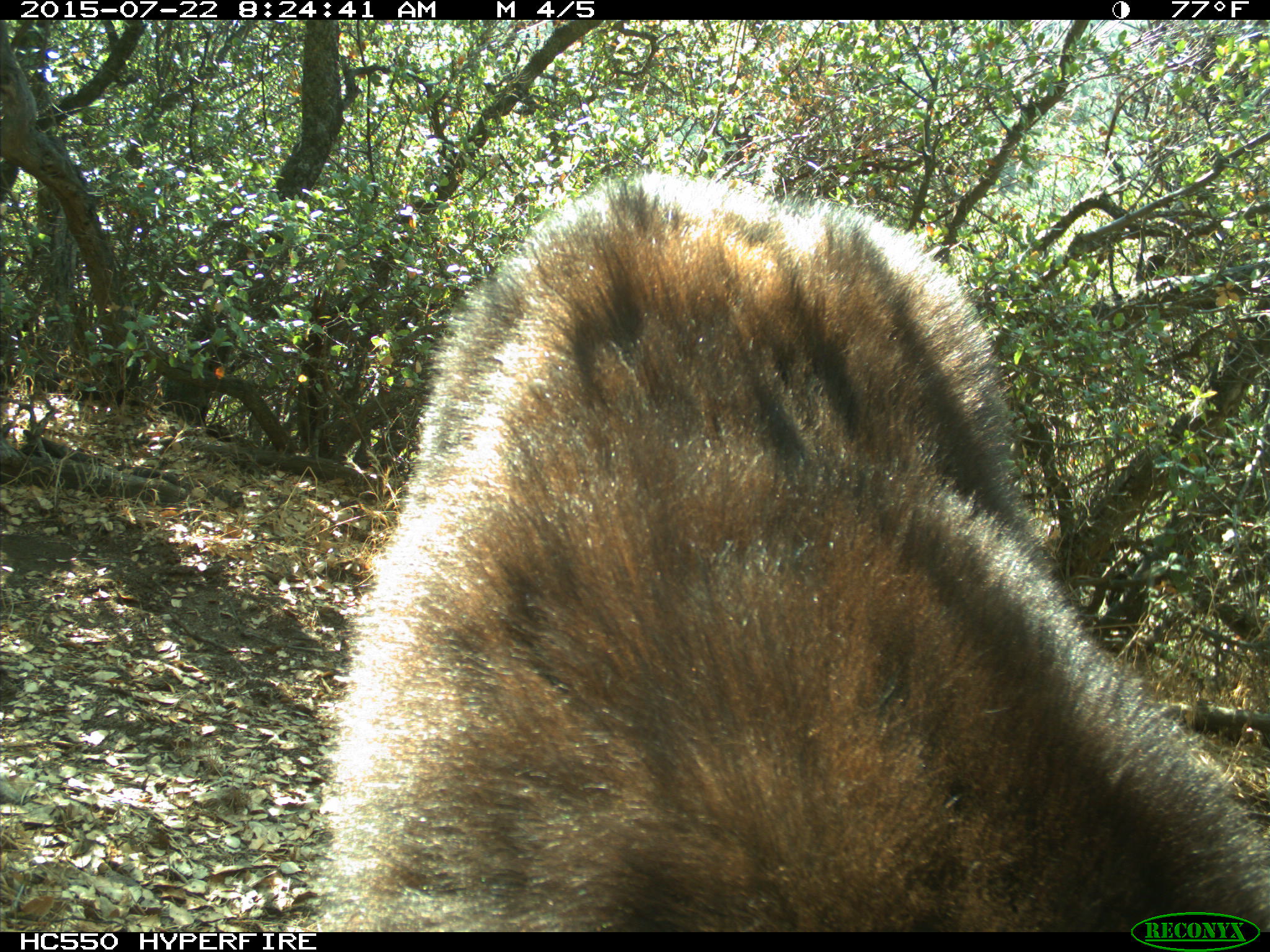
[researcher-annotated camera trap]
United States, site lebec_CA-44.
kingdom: Animalia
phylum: Chordata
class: Mammalia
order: Carnivora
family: Ursidae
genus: Ursus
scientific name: Ursus americanus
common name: american black bear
Ursus americanus (american black bear).